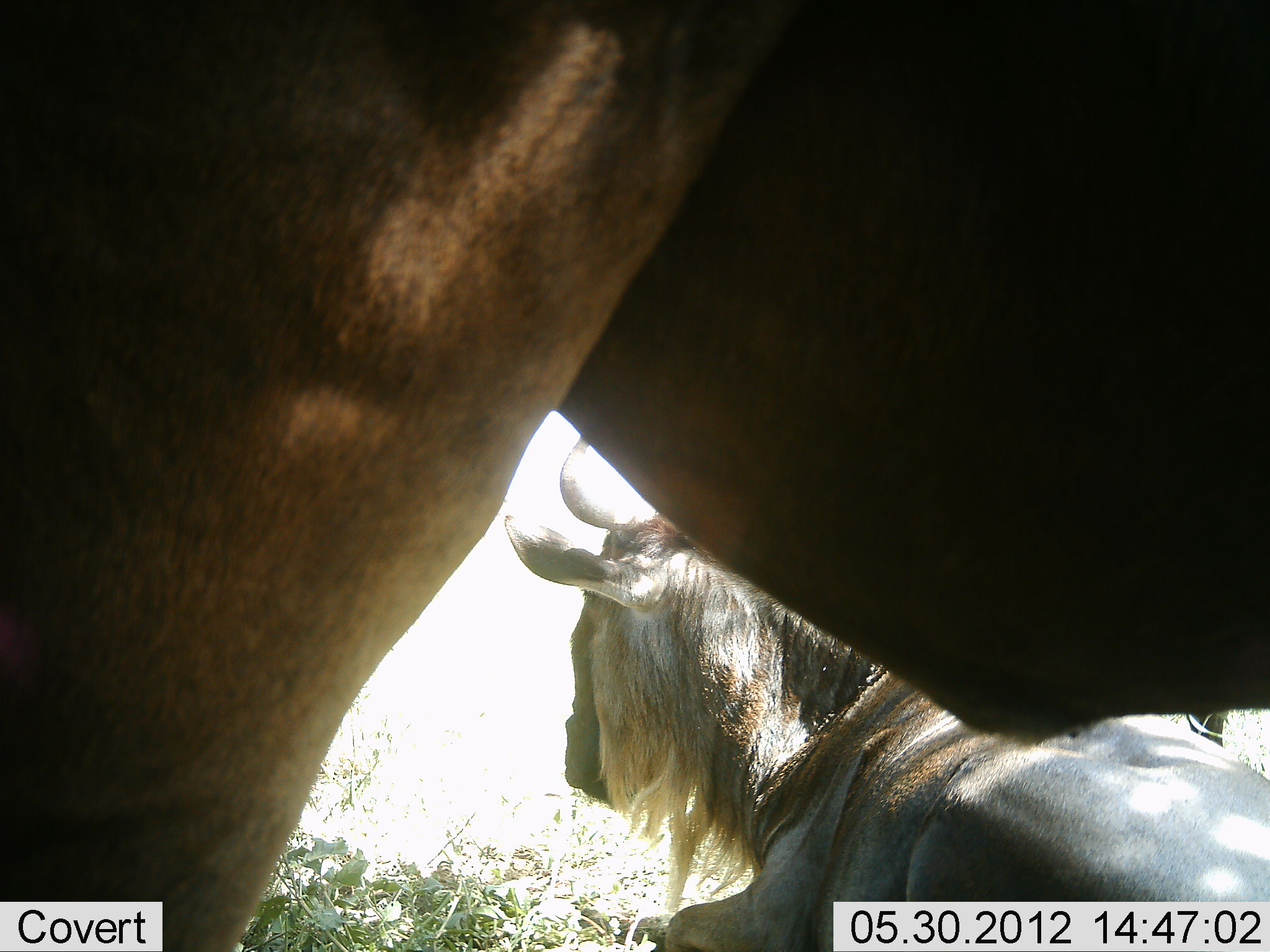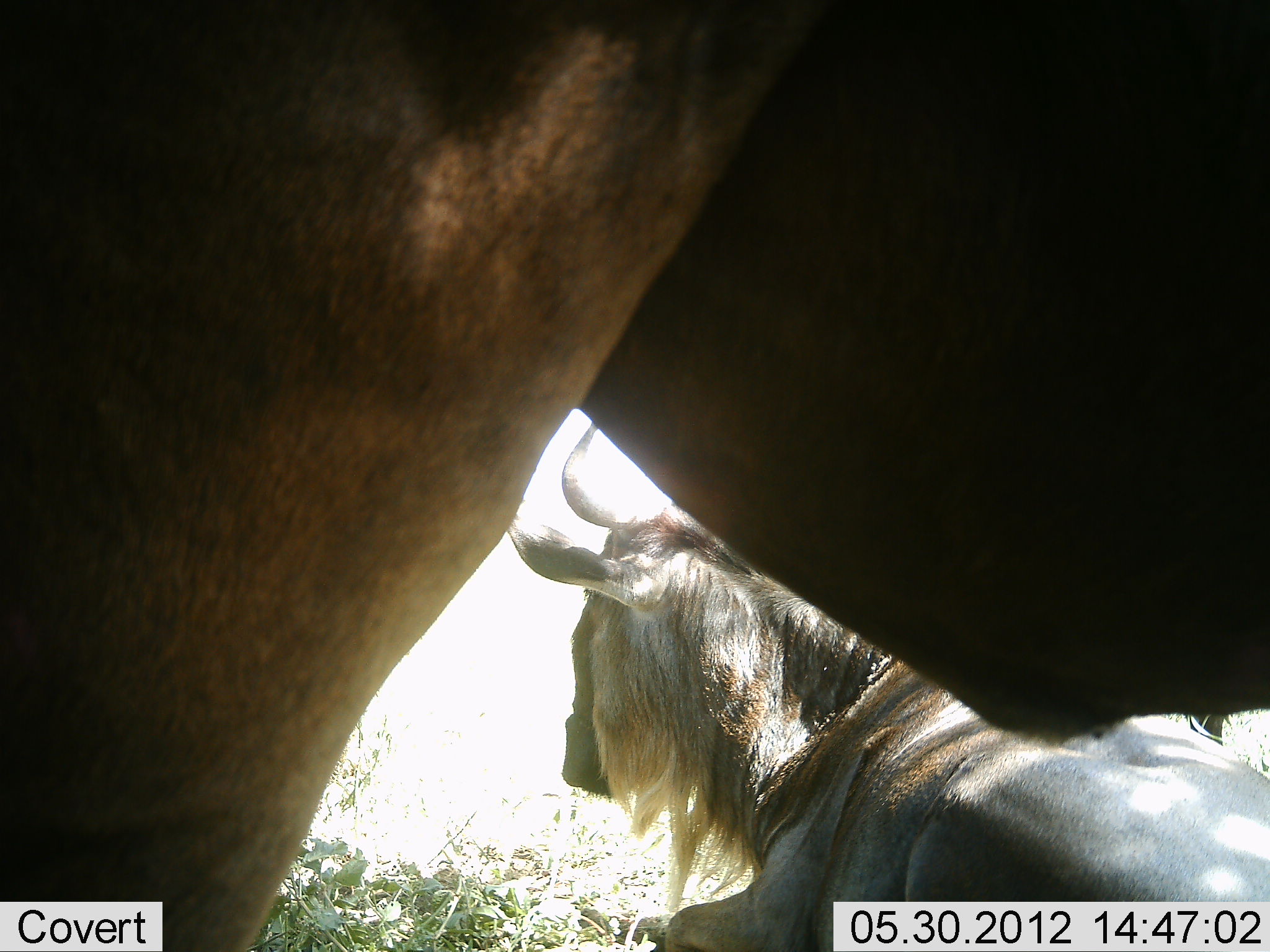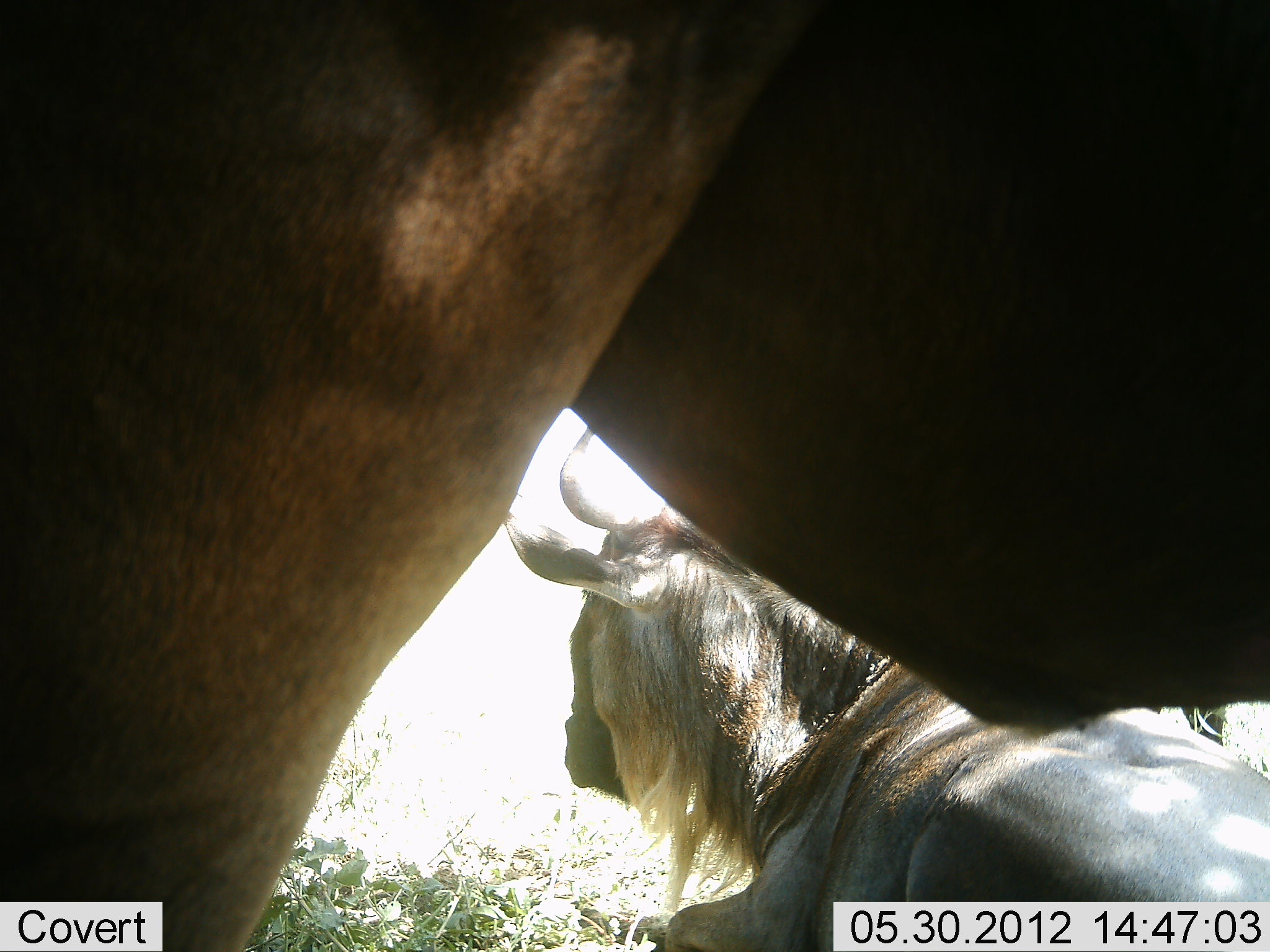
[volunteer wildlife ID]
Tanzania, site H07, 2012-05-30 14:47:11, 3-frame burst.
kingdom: Animalia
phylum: Chordata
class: Mammalia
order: Artiodactyla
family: Bovidae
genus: Connochaetes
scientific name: Connochaetes taurinus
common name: blue wildebeest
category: wildebeest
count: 2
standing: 80%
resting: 70%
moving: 0%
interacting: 0%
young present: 0%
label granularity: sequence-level